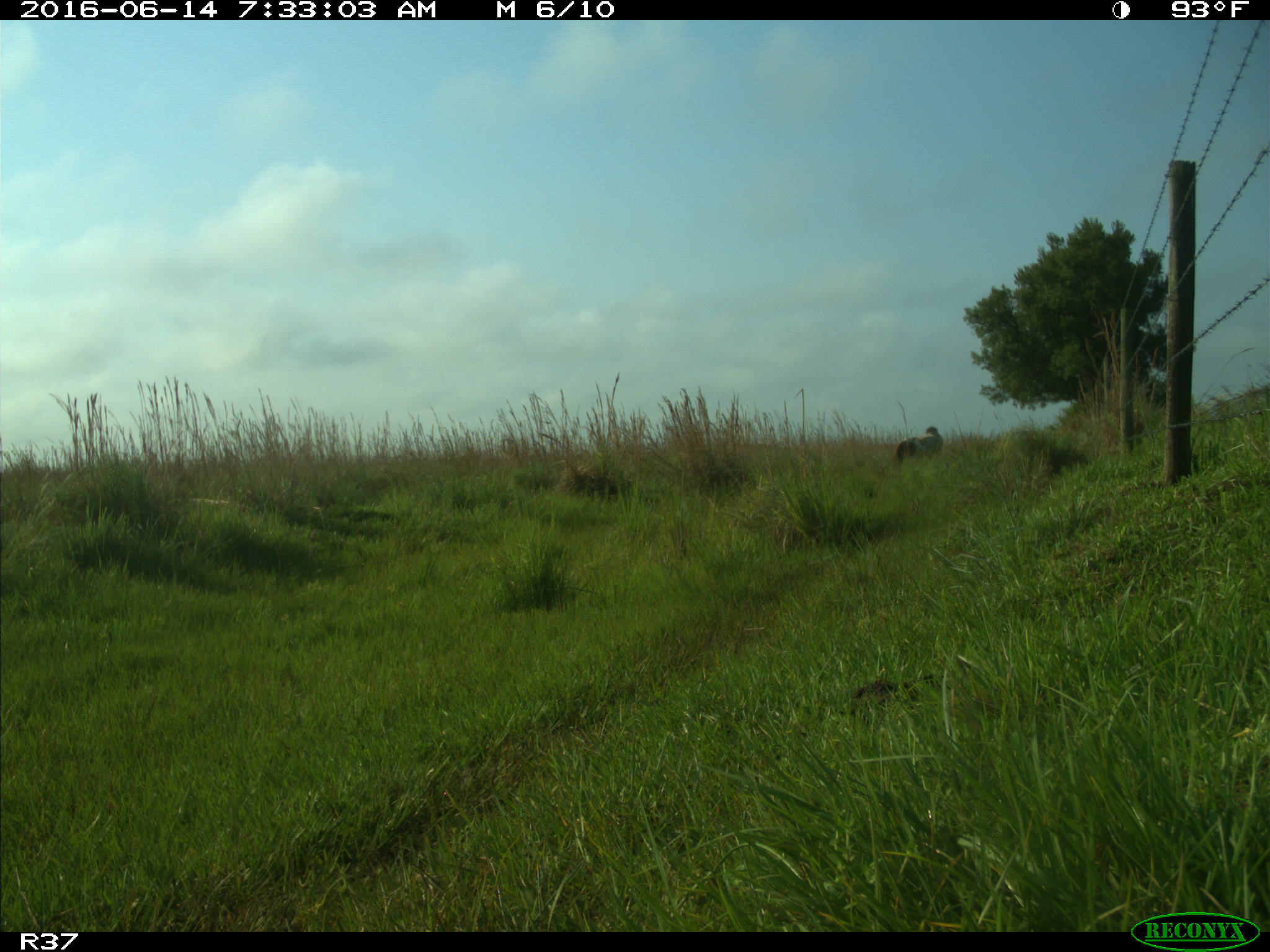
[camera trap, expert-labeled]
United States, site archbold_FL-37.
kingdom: Animalia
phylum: Chordata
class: Mammalia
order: Artiodactyla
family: Bovidae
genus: Bos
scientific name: Bos taurus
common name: domestic cow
Bos taurus (domestic cow).